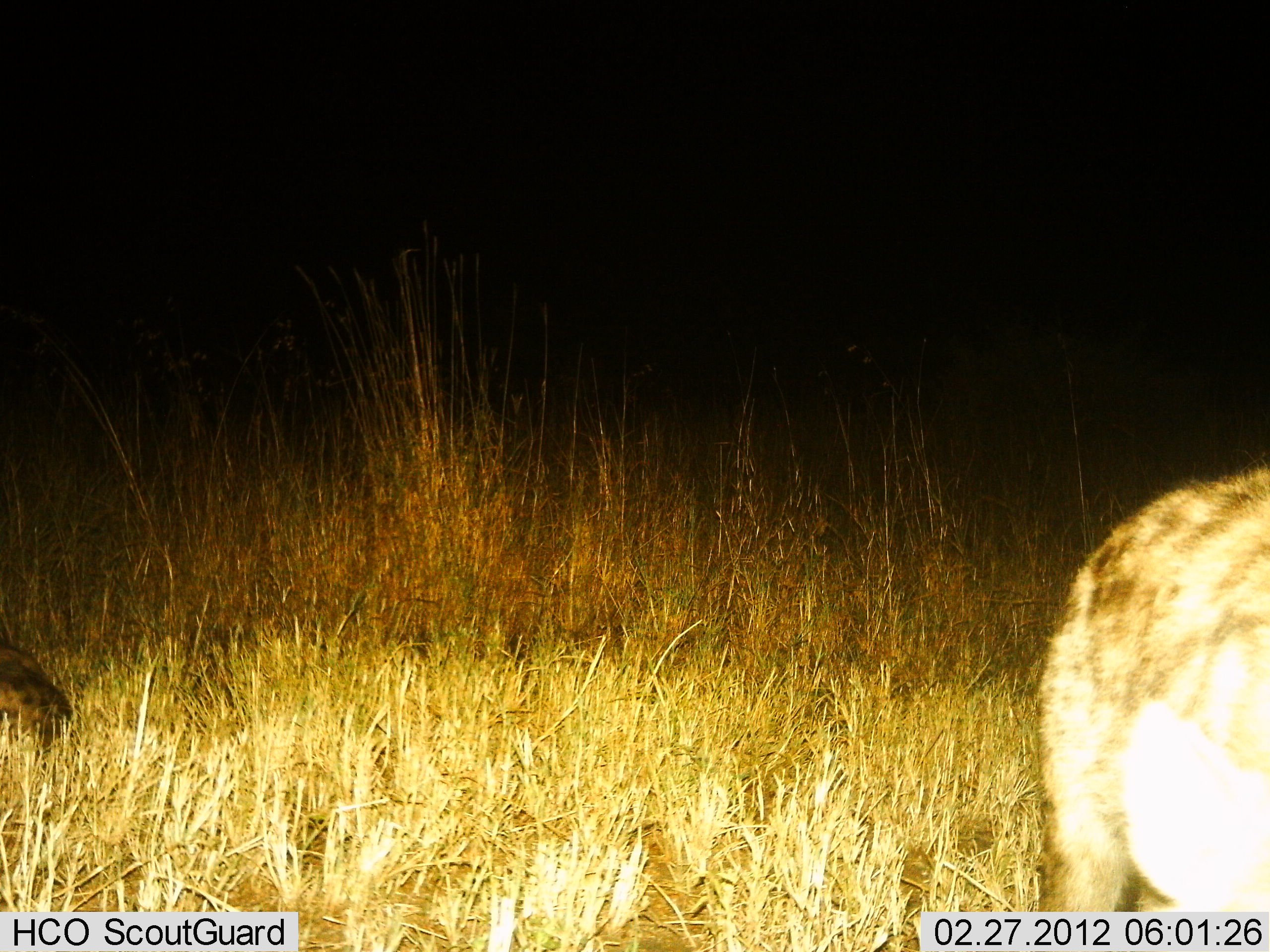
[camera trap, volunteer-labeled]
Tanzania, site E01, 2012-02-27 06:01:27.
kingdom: Animalia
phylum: Chordata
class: Mammalia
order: Carnivora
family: Hyaenidae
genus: Crocuta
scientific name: Crocuta crocuta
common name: spotted hyena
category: hyenaspotted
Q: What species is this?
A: Hyenaspotted (spotted hyena) (Crocuta crocuta).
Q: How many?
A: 2.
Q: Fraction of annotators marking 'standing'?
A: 62%.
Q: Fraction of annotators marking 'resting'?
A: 31%.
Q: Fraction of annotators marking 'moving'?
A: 38%.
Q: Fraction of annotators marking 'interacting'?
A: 0%.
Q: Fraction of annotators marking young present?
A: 0%.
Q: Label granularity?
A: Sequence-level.